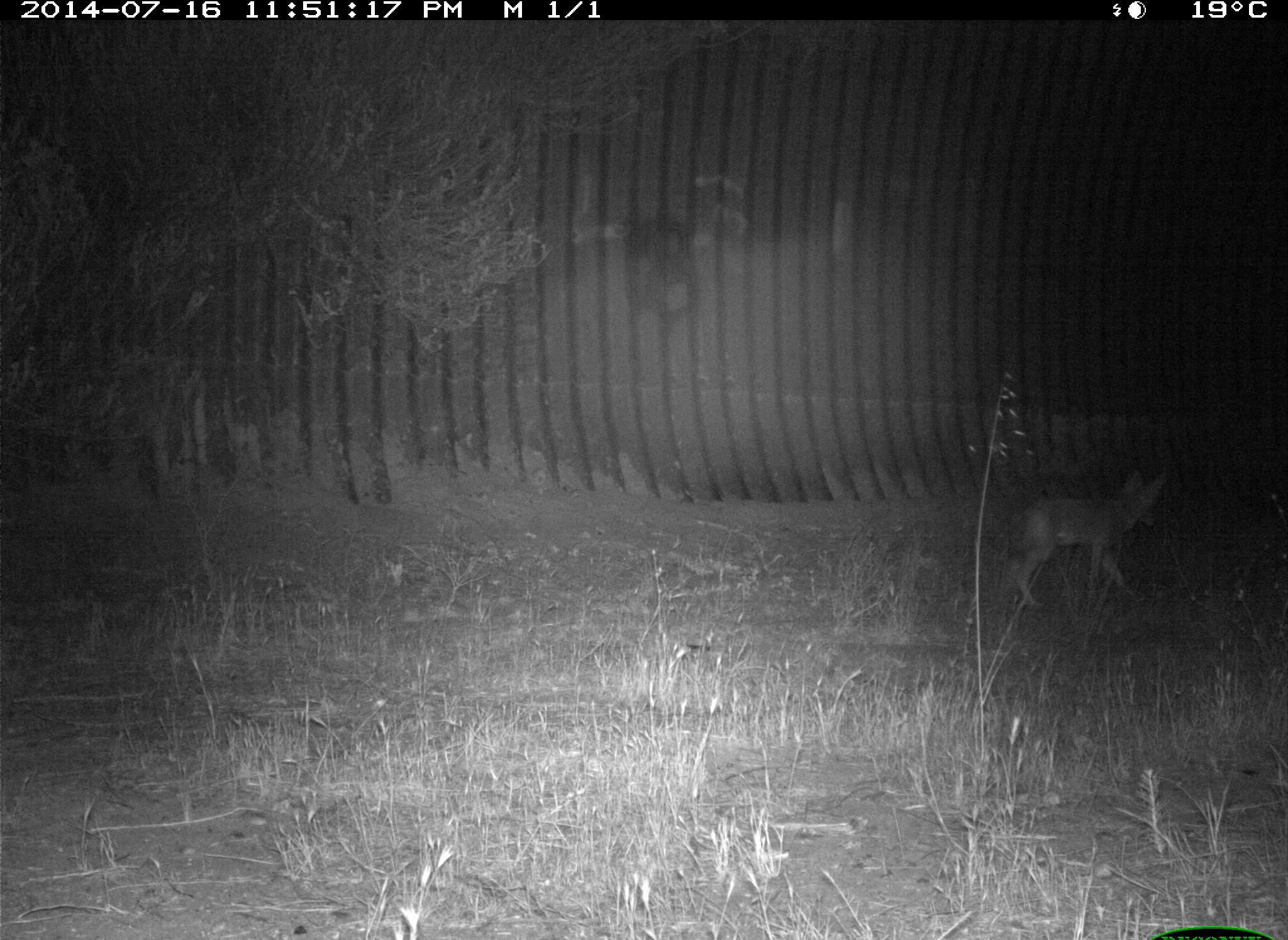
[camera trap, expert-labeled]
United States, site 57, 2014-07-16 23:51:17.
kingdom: Animalia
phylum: Chordata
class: Mammalia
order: Carnivora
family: Canidae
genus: Canis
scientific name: Canis latrans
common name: coyote